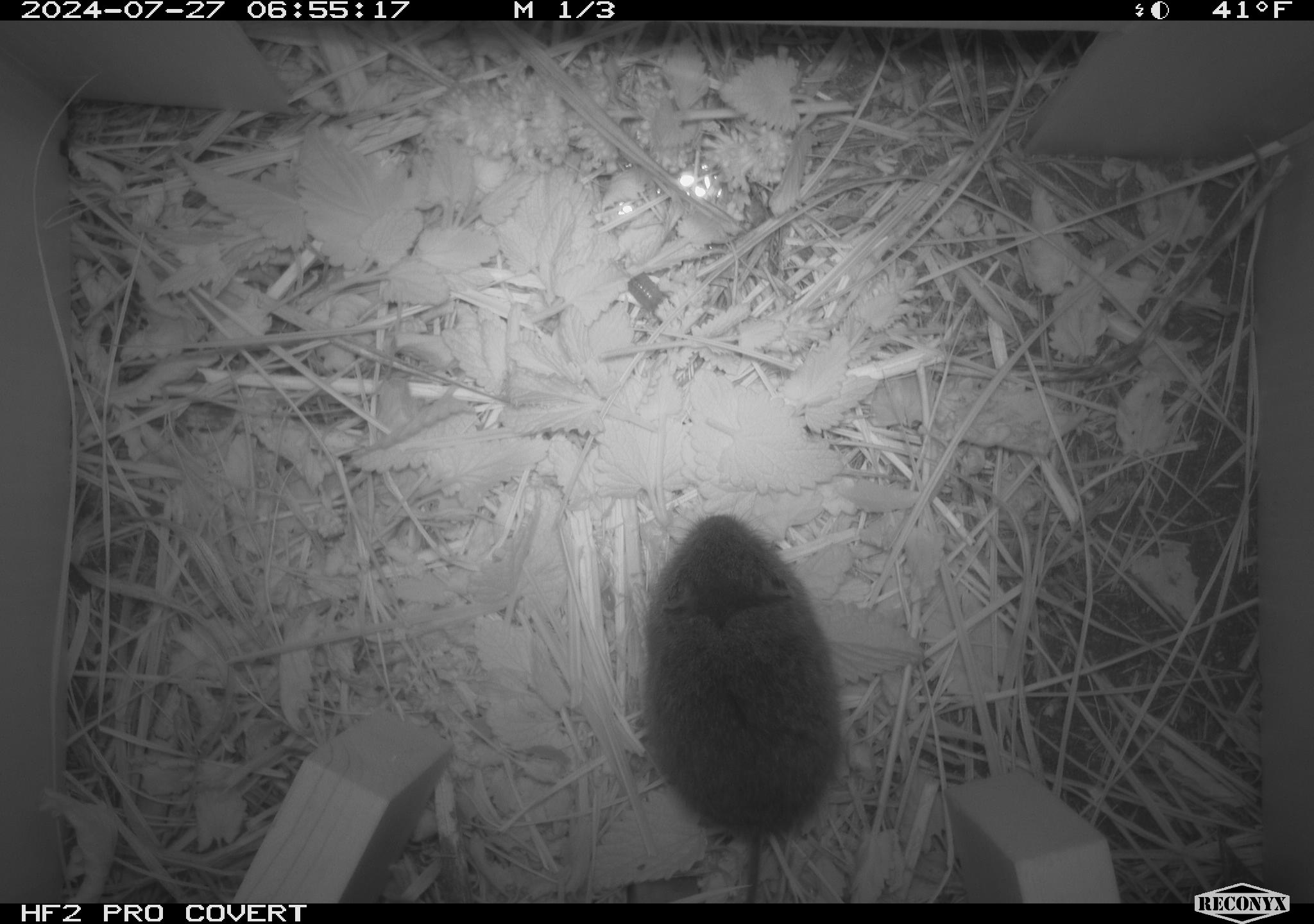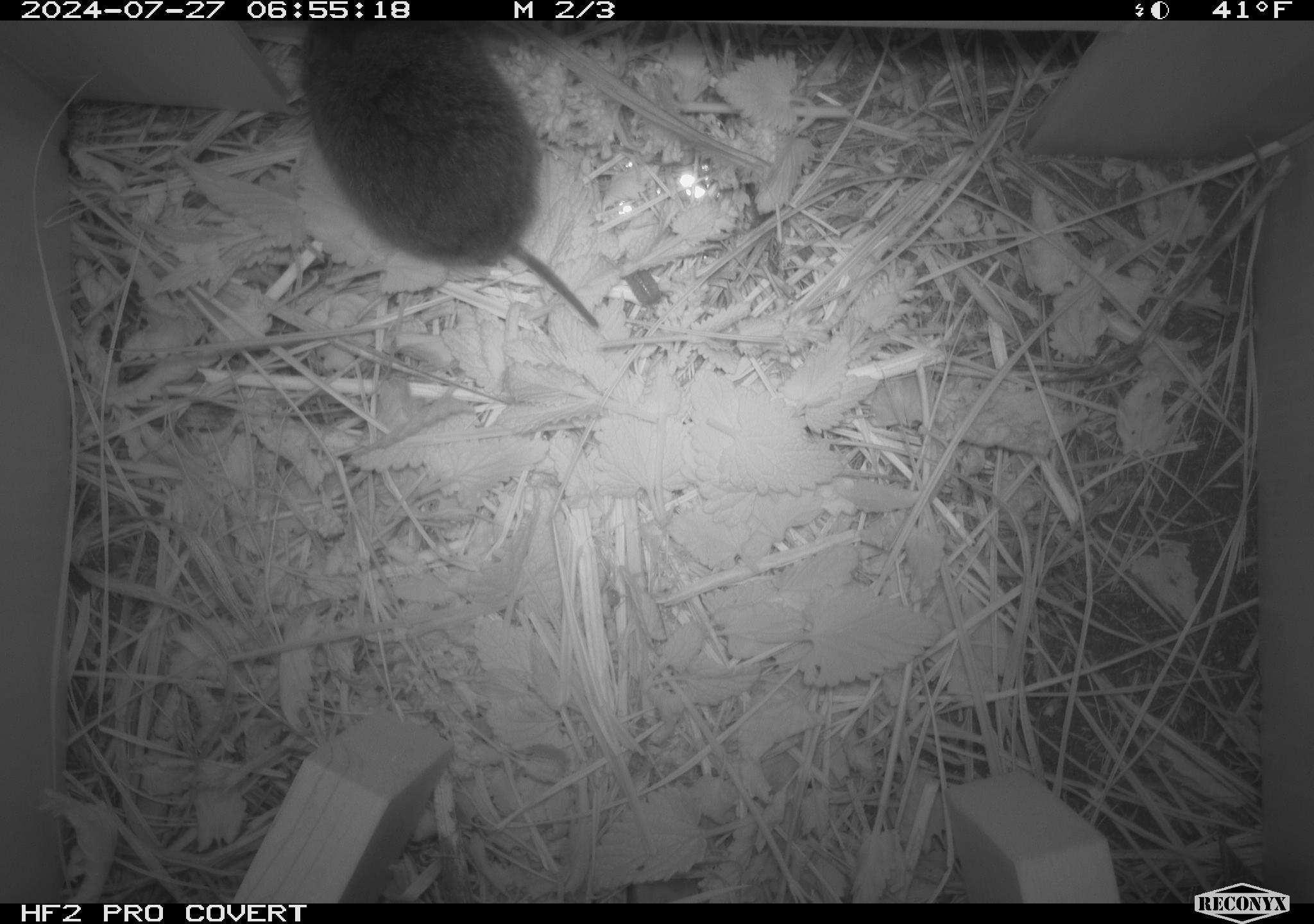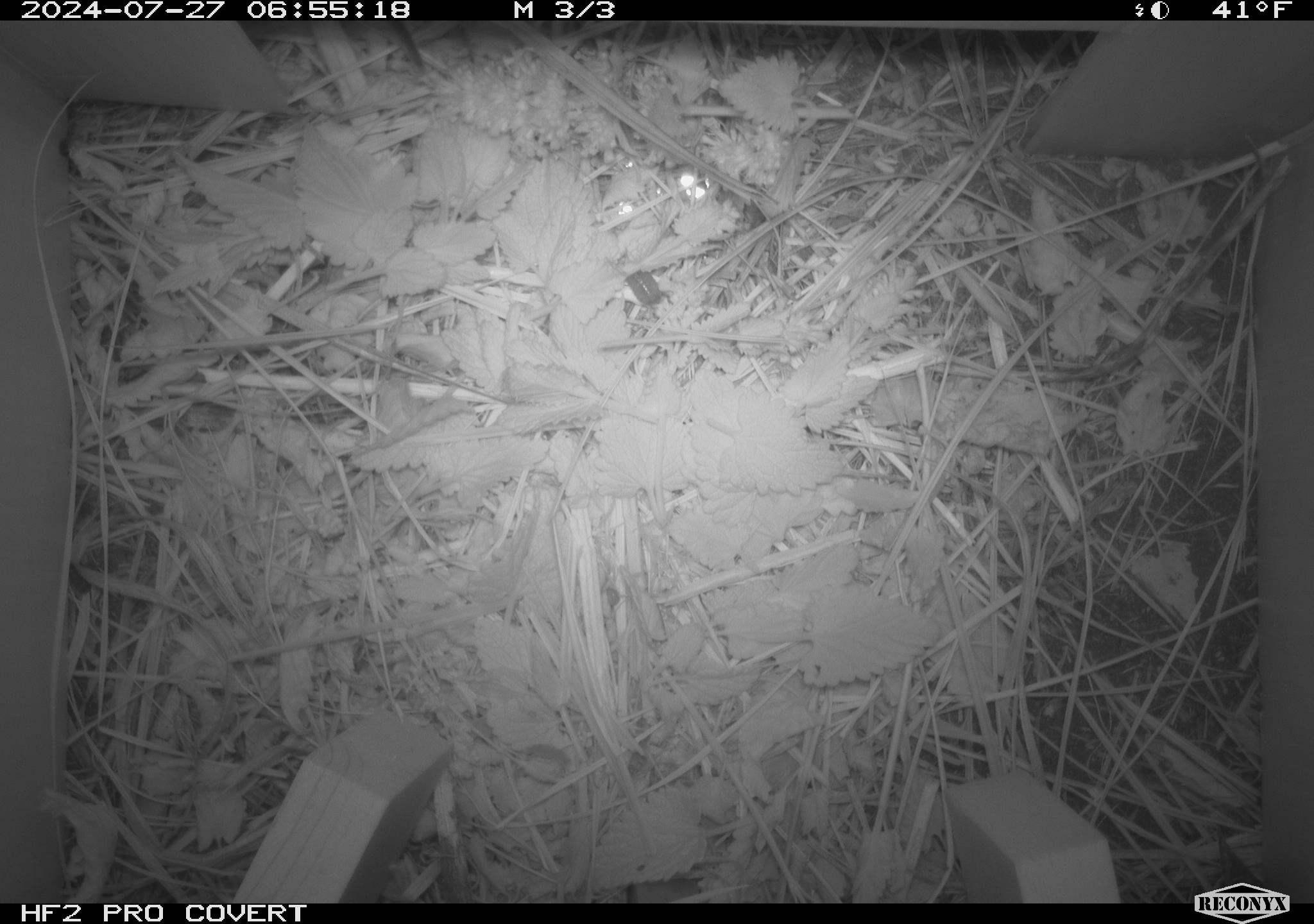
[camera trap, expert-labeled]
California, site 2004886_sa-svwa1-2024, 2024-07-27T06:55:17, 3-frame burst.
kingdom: Animalia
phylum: Chordata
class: Mammalia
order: Rodentia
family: Cricetidae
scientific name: Arvicolinae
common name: voles, lemmings, and muskrats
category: arvicolinae subfamily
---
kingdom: Animalia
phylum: Arthropoda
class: Malacostraca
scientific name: Malacostraca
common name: amphipods, crabs, isopods, krill, lobsters and shrimps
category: malacostracan